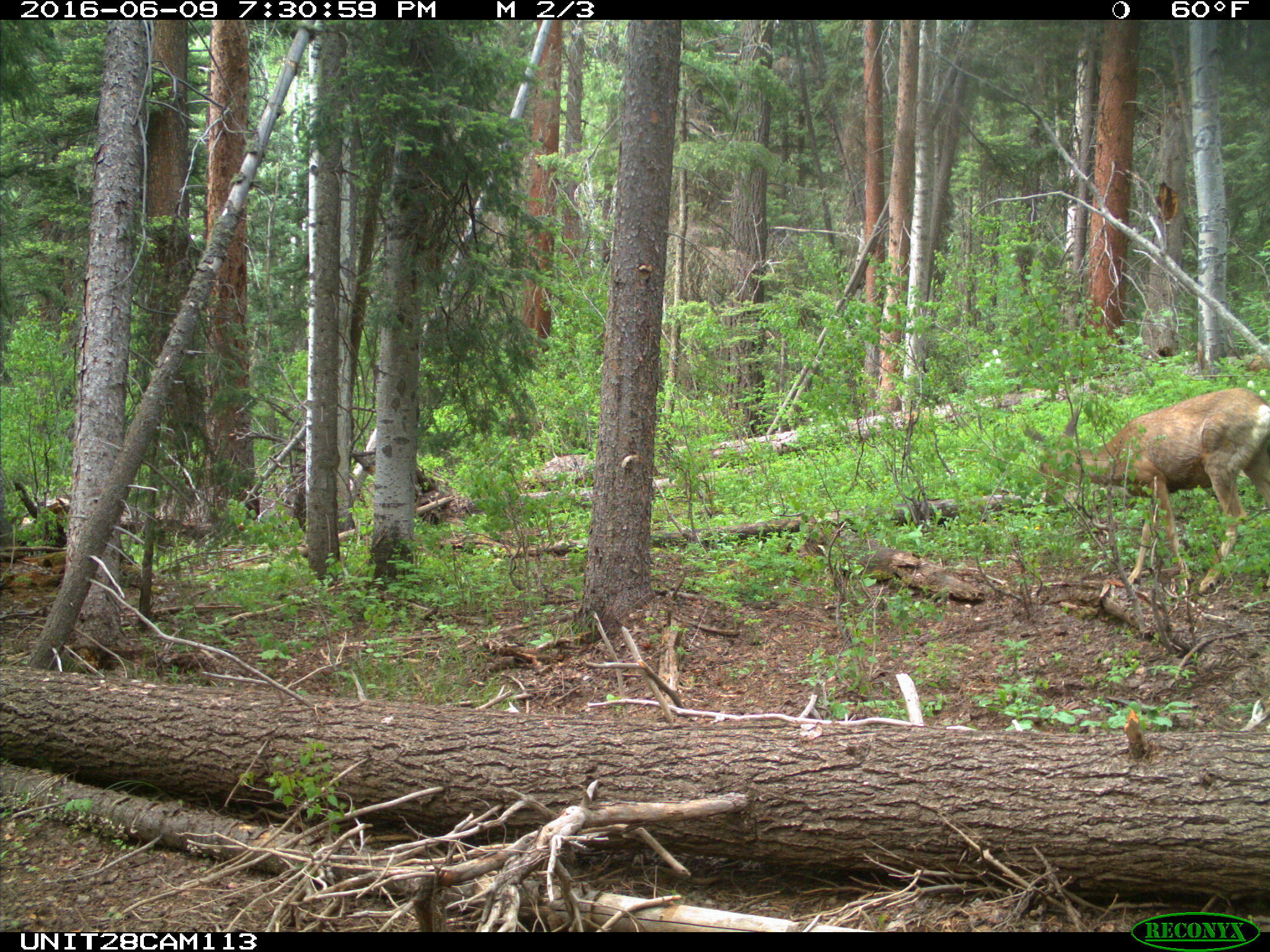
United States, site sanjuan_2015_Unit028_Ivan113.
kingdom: Animalia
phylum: Chordata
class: Mammalia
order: Artiodactyla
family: Cervidae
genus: Odocoileus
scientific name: Odocoileus hemionus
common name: mule deer